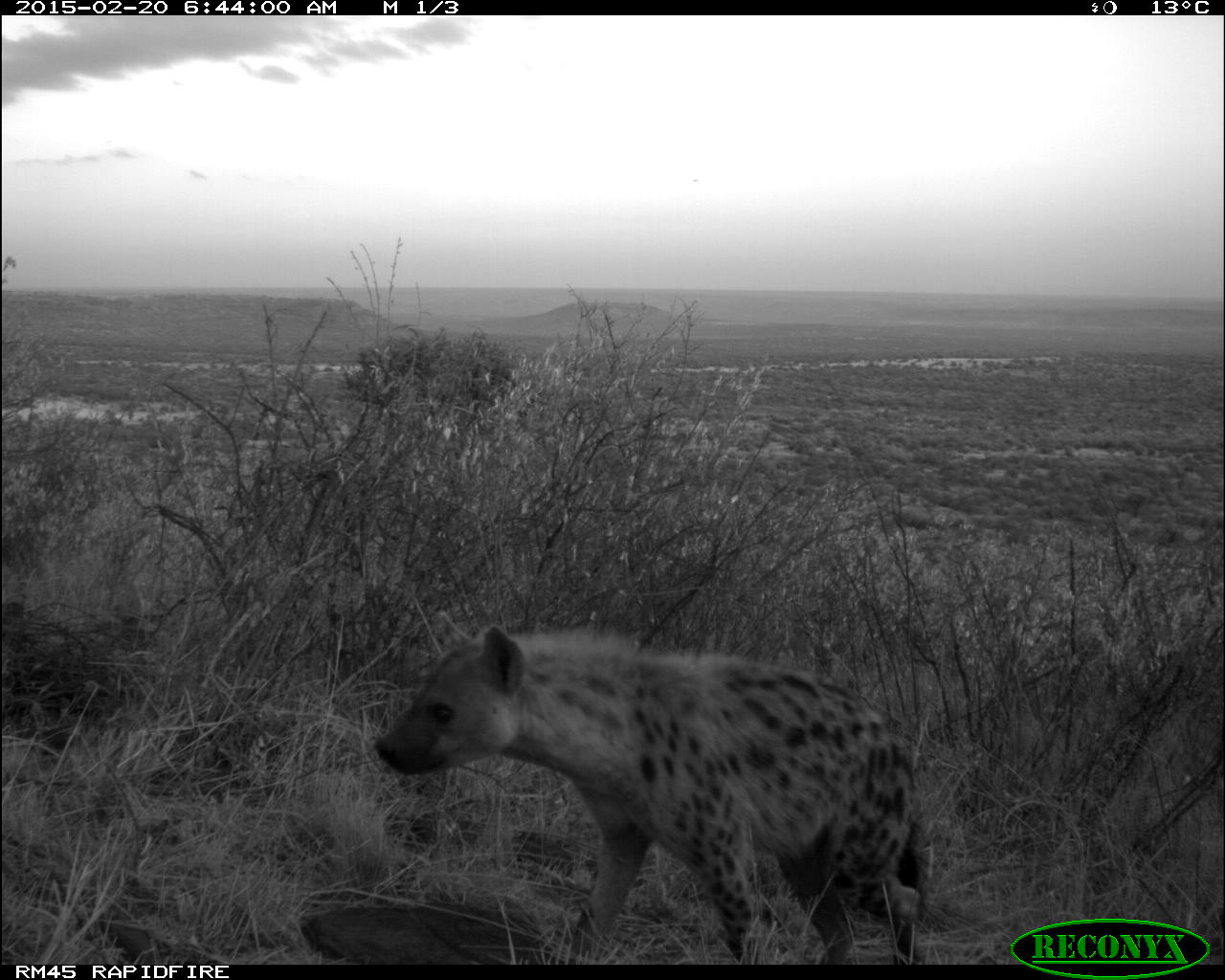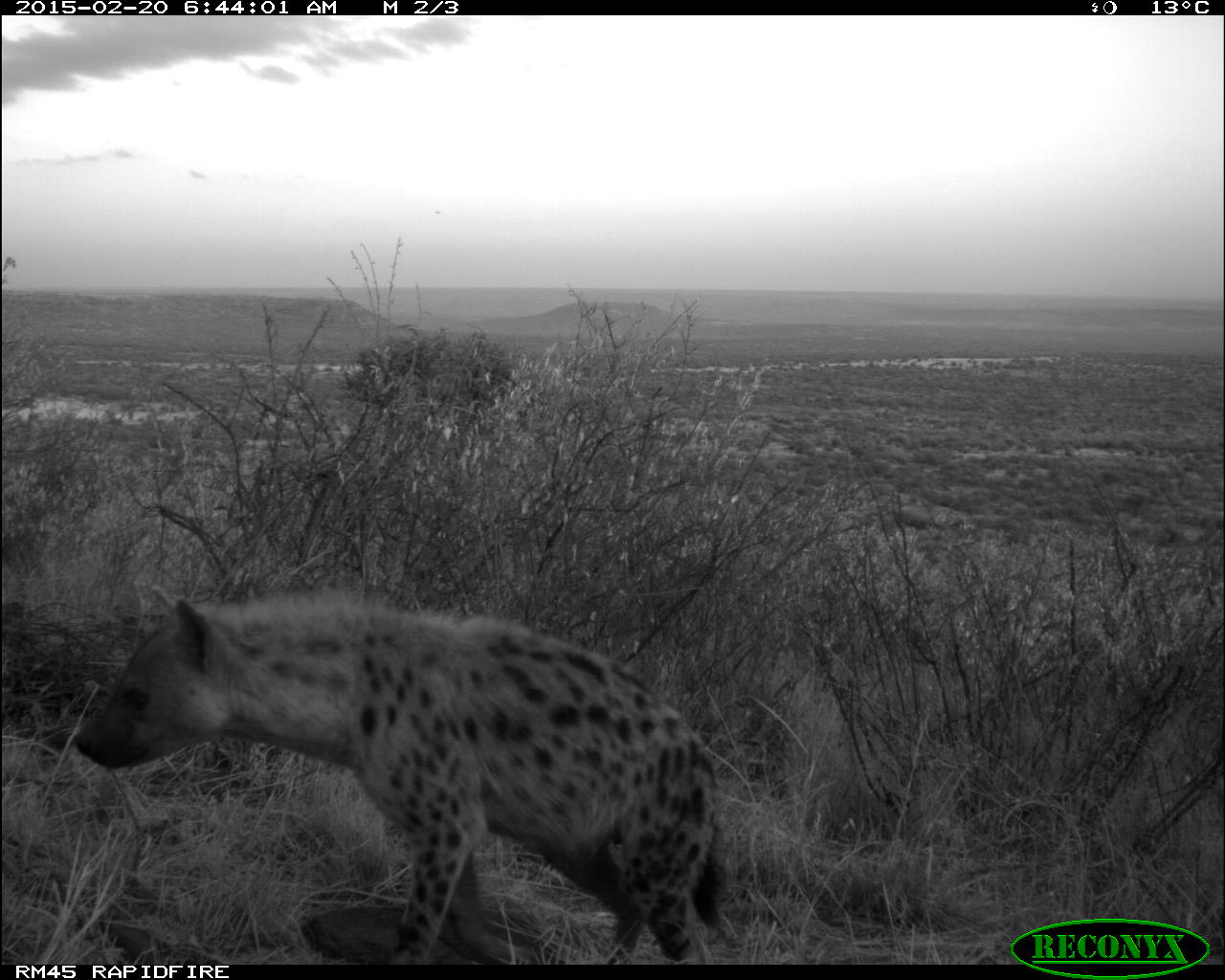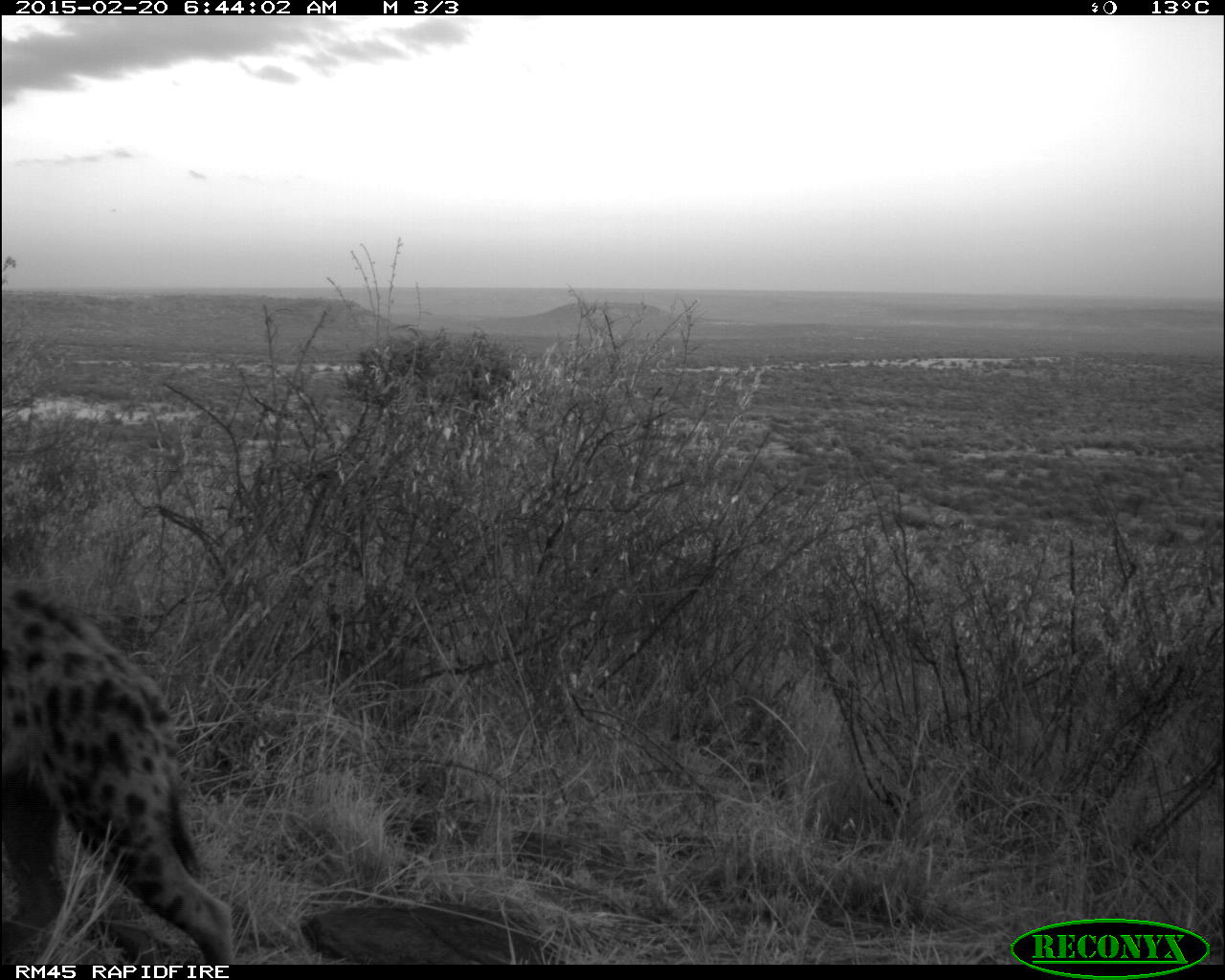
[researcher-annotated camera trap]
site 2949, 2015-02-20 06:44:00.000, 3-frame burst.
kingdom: Animalia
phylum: Chordata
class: Mammalia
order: Carnivora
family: Hyaenidae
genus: Crocuta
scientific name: Crocuta crocuta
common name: spotted hyena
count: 1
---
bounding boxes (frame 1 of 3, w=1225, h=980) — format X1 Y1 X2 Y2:
crocuta crocuta: 373 619 924 965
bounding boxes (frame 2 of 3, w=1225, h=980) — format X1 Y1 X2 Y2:
crocuta crocuta: 71 588 723 963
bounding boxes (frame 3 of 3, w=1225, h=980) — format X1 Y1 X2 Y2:
crocuta crocuta: 3 588 234 965